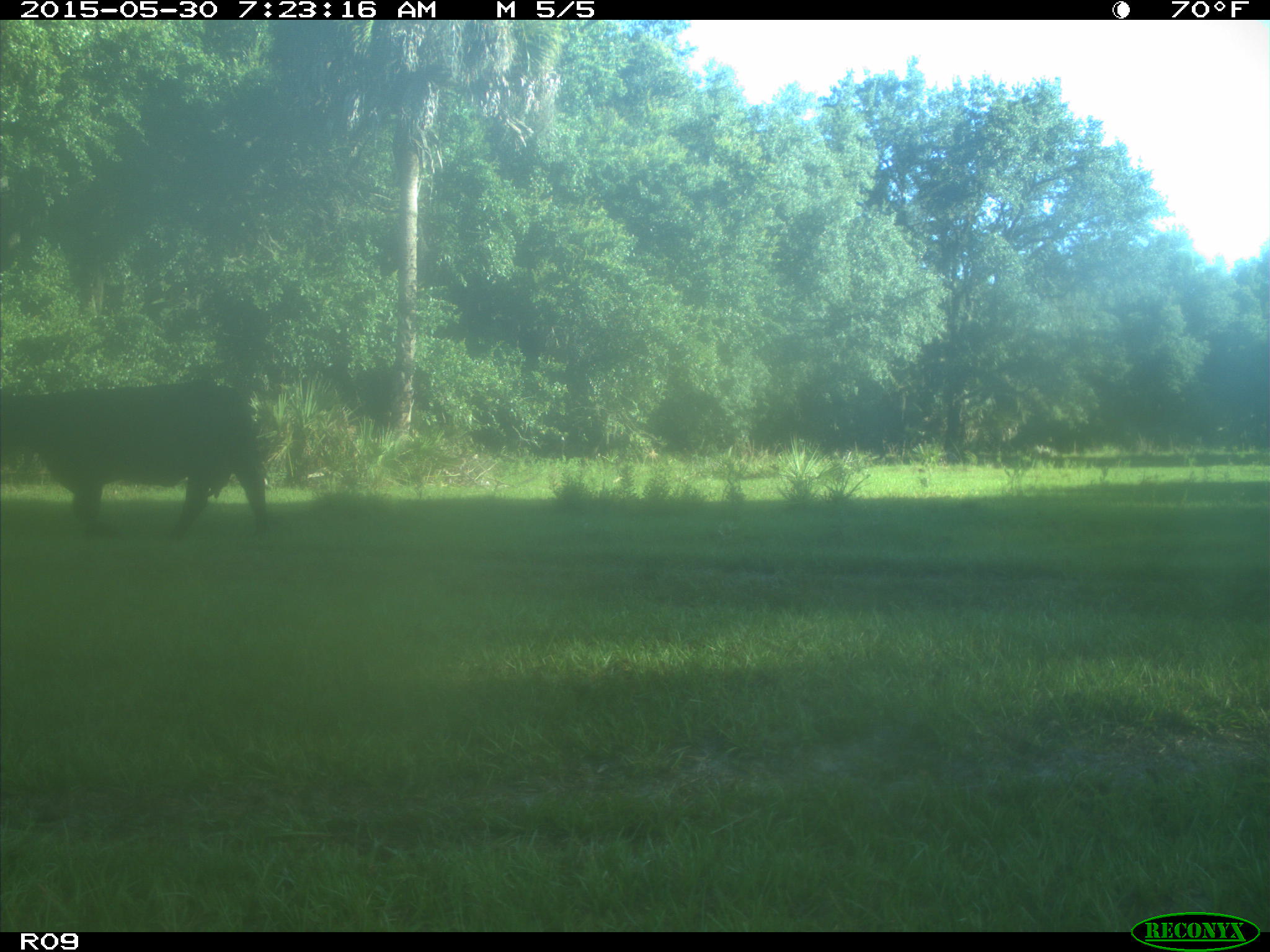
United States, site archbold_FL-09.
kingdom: Animalia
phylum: Chordata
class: Mammalia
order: Artiodactyla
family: Bovidae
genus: Bos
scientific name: Bos taurus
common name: domestic cow